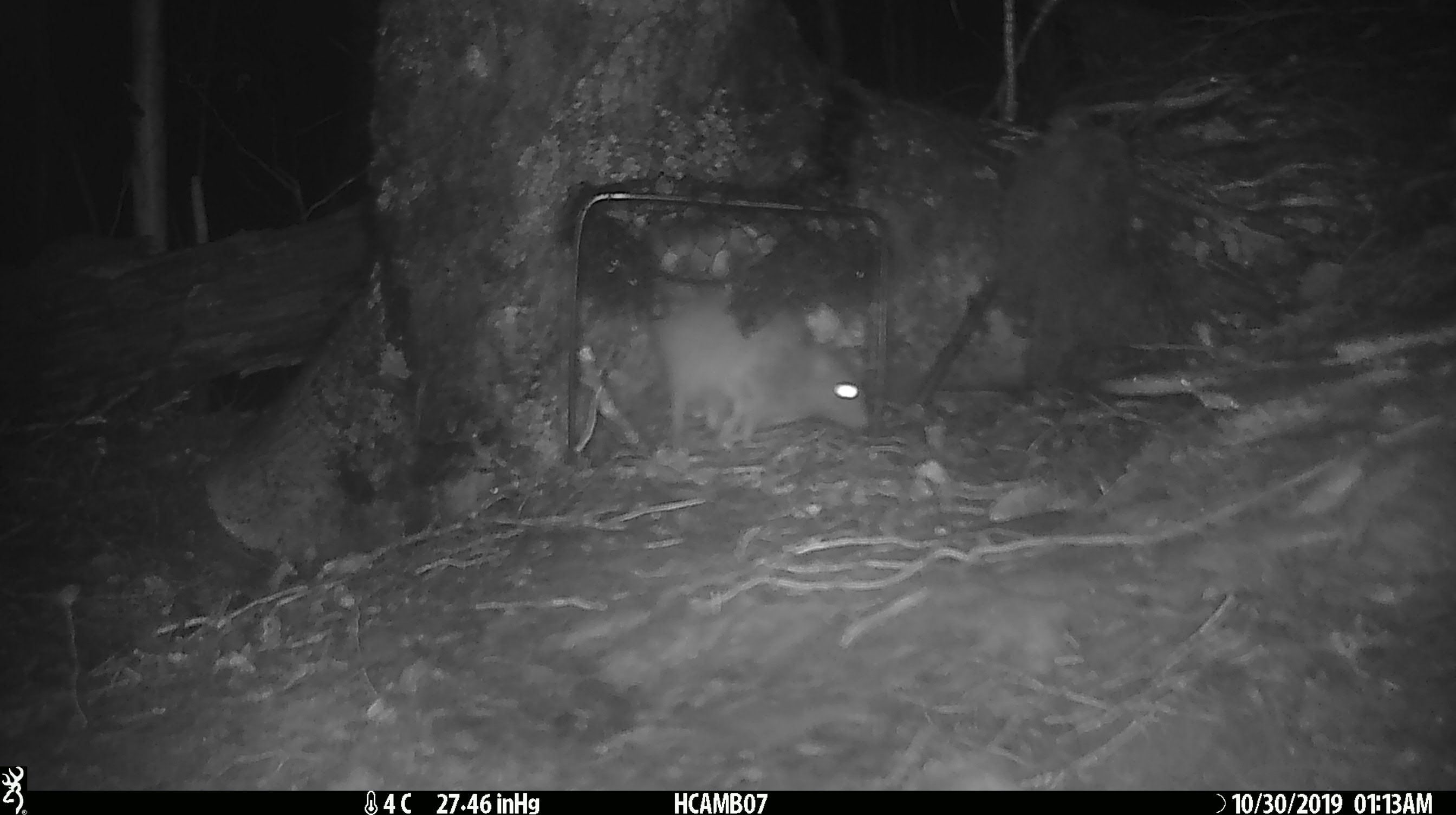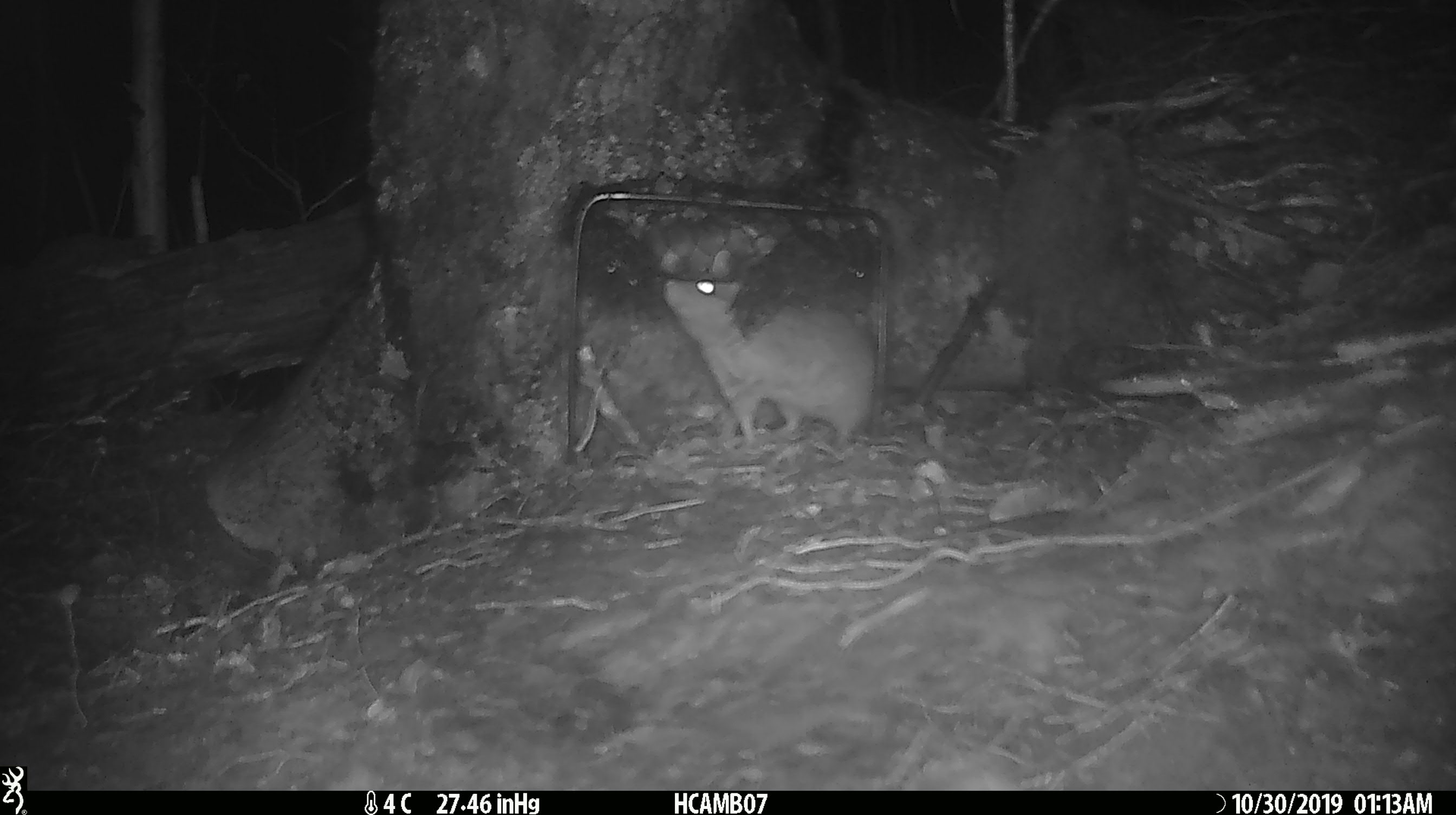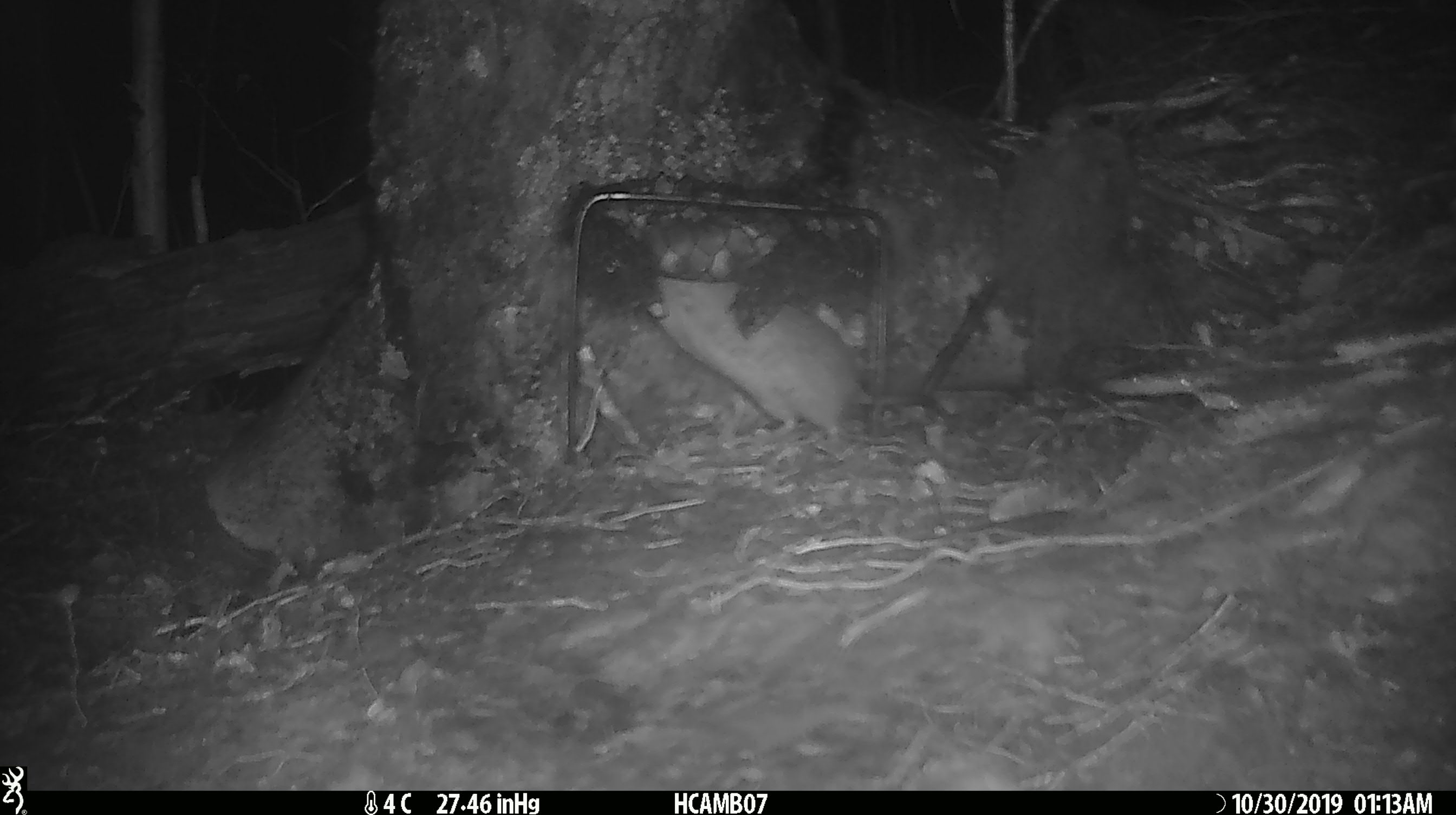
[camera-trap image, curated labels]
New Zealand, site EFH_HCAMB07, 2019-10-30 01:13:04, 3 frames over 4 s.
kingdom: Animalia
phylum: Chordata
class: Mammalia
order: Rodentia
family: Muridae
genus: Mus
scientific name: Mus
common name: mouse